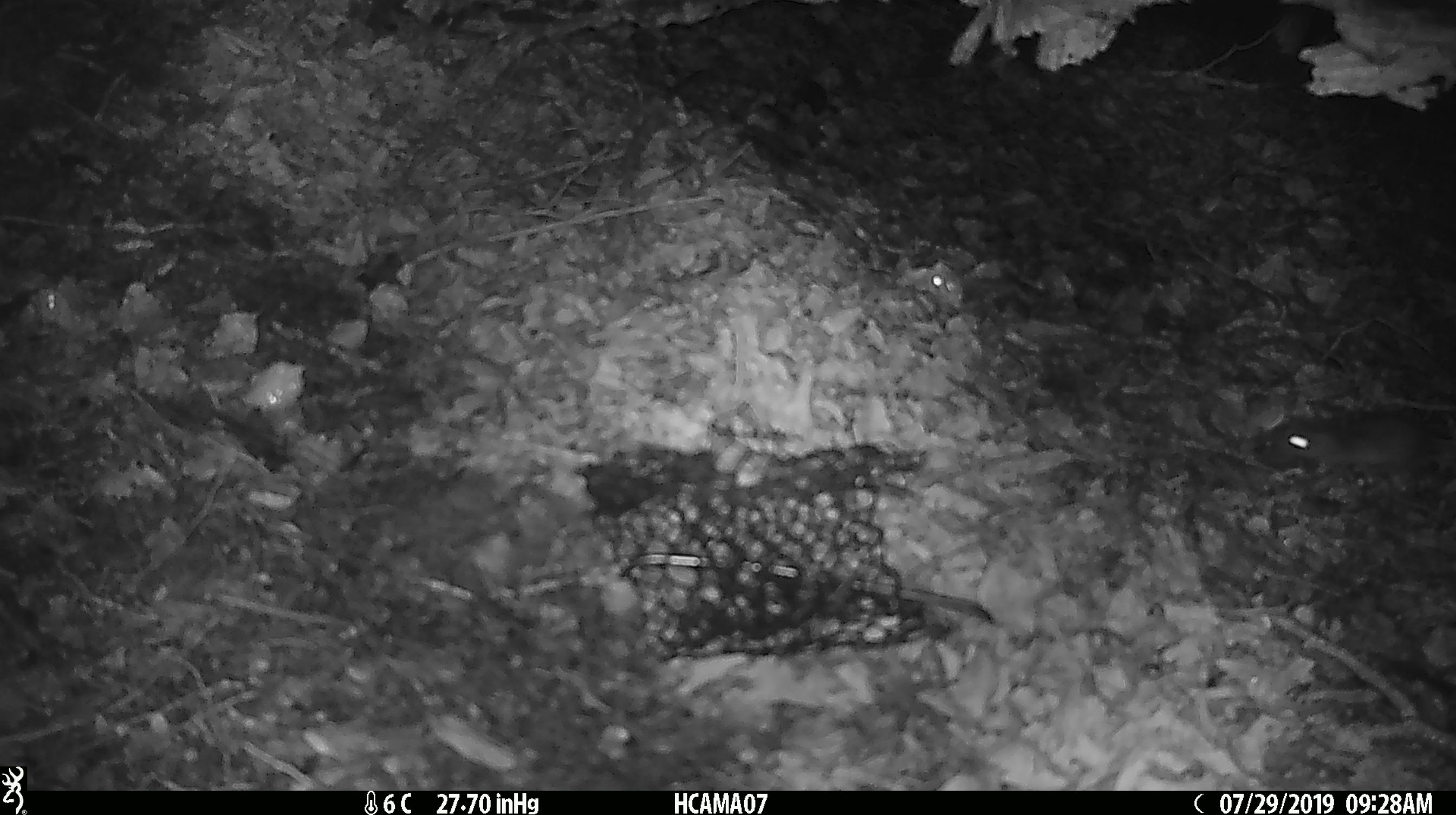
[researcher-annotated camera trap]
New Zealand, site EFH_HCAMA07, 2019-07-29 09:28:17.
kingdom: Animalia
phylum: Chordata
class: Mammalia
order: Rodentia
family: Muridae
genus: Mus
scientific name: Mus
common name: mouse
Mouse (Mus).